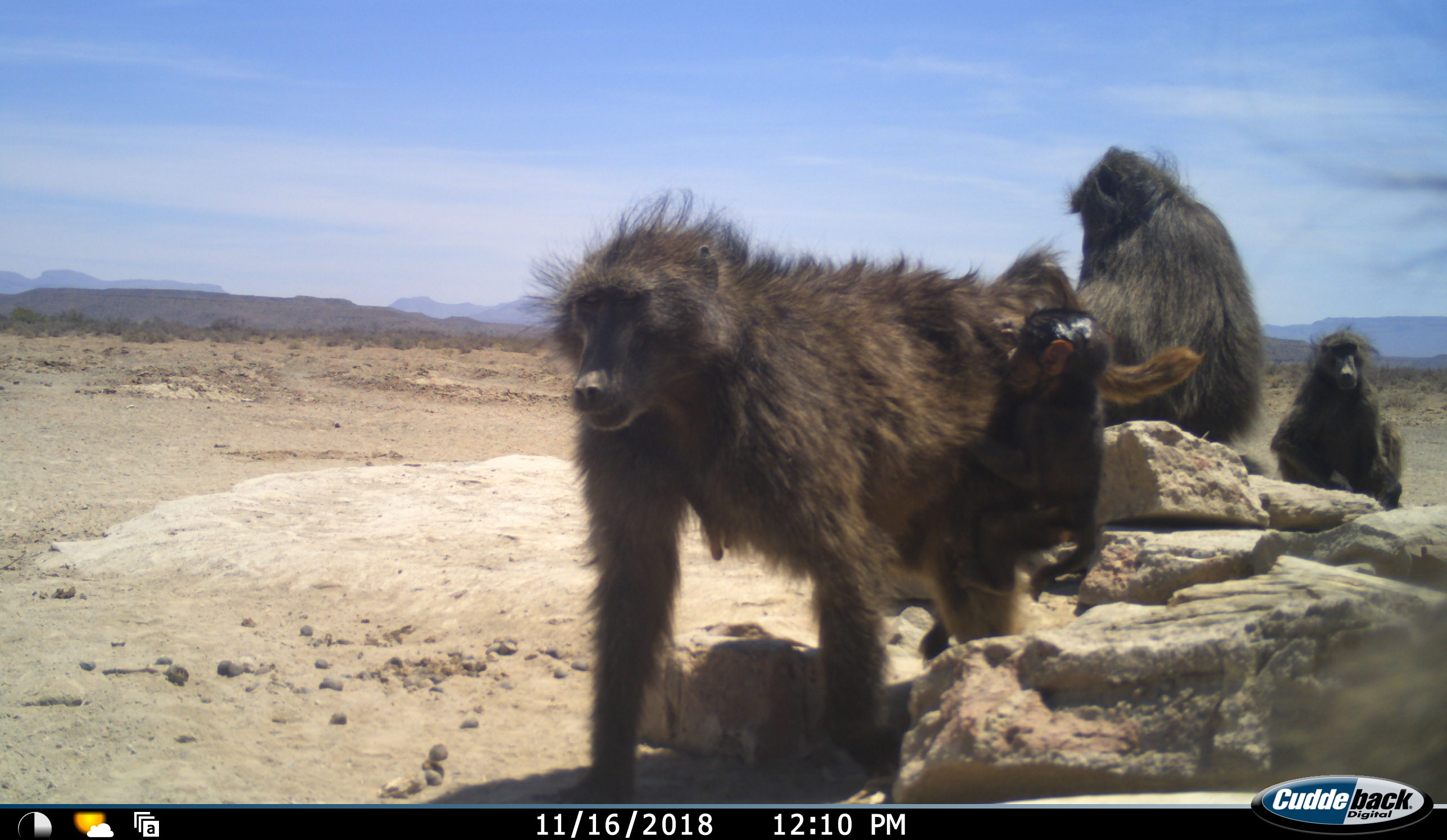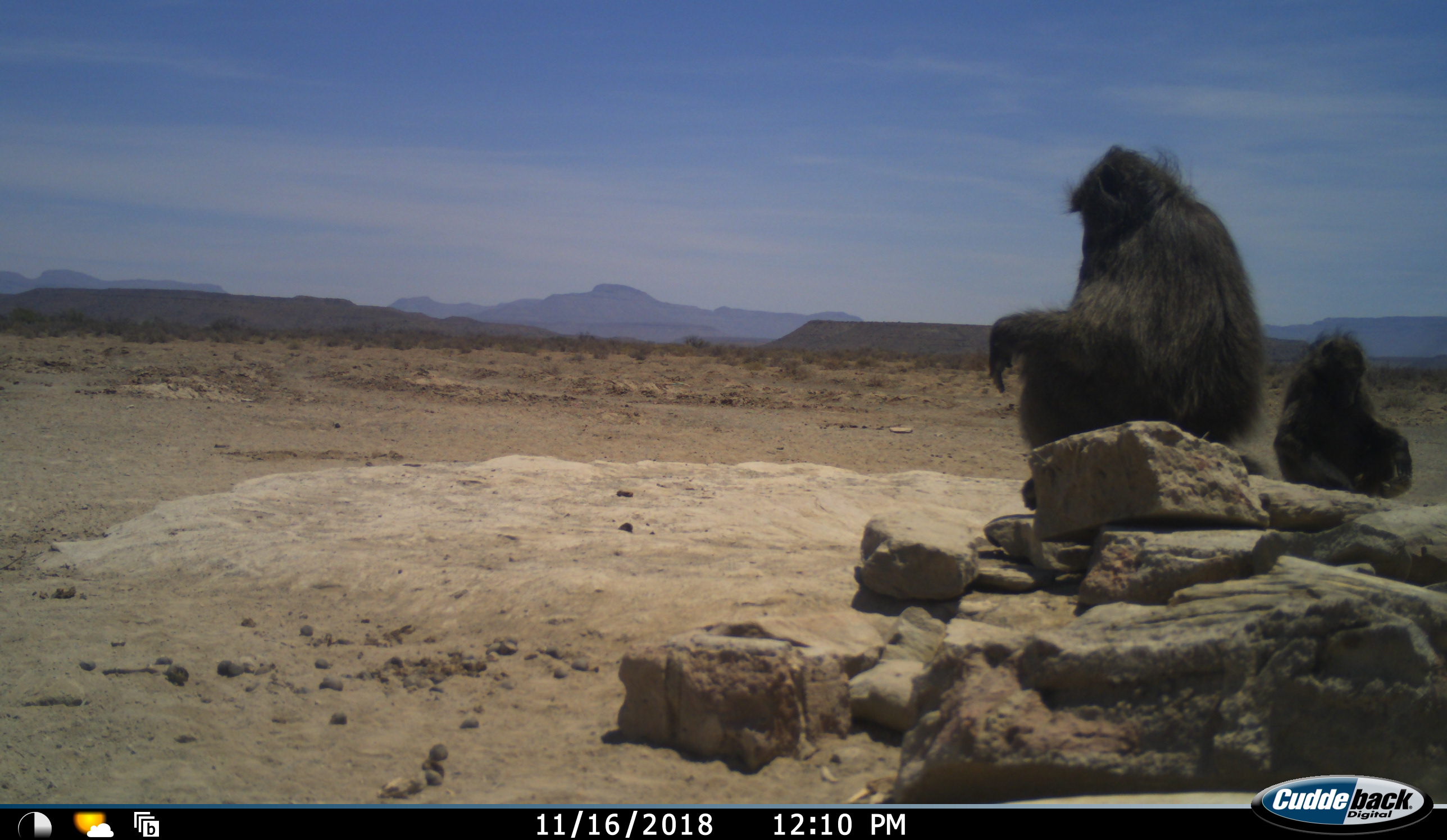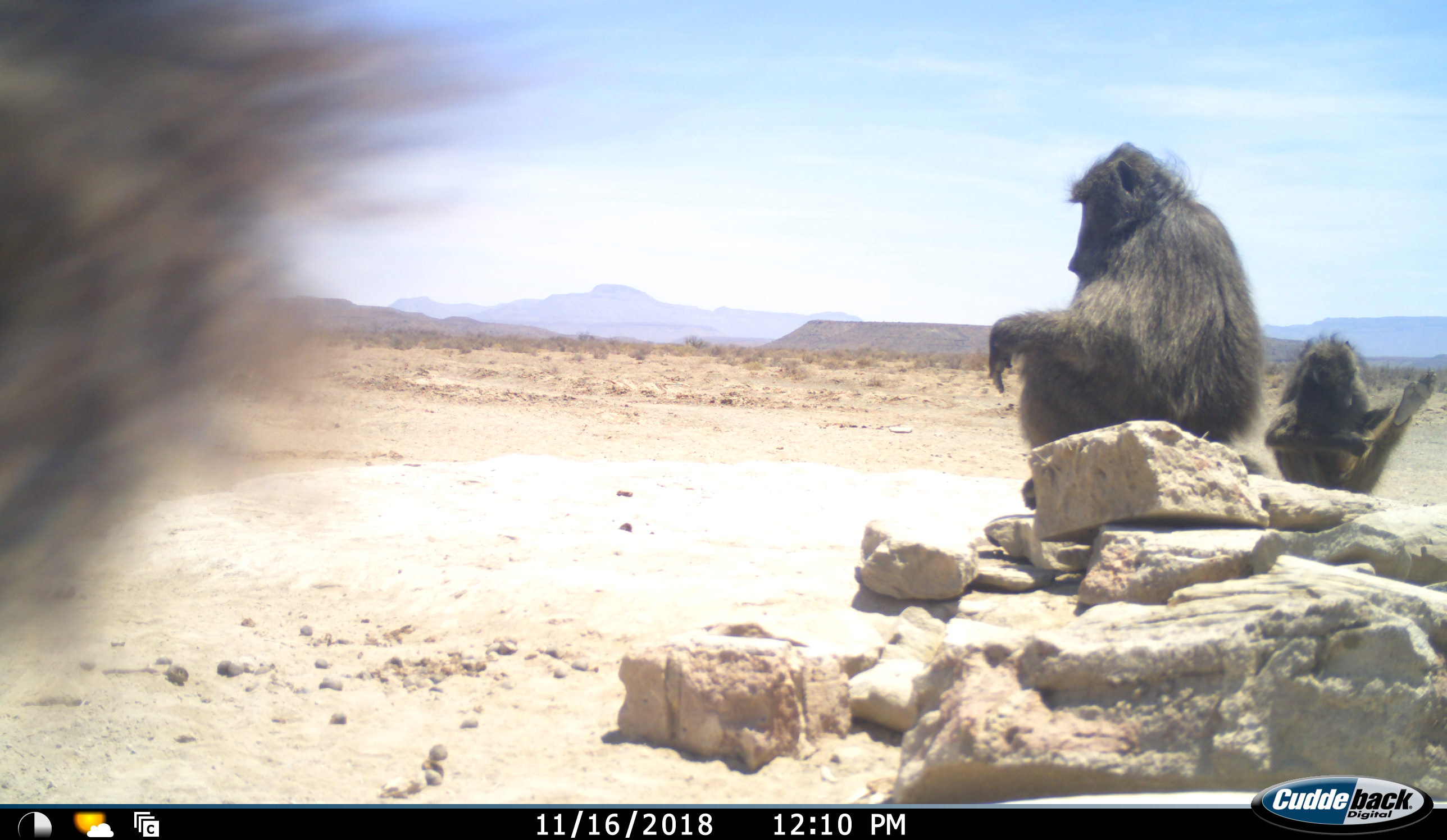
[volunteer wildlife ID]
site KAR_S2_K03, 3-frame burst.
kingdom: Animalia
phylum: Chordata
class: Mammalia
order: Primates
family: Cercopithecidae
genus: Papio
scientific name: Papio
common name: baboon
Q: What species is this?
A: Baboon (Papio).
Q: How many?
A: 4.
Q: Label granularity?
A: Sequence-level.